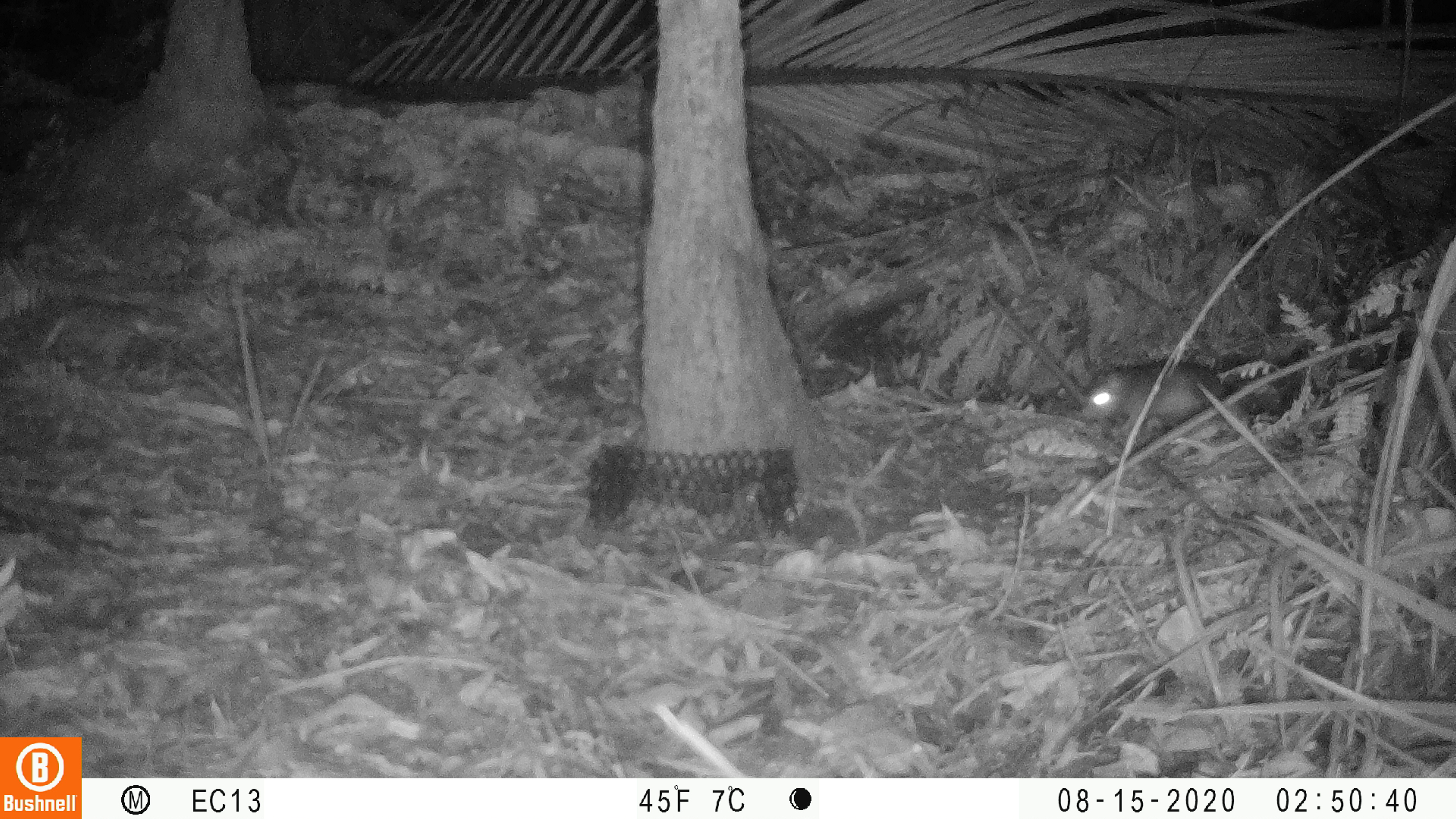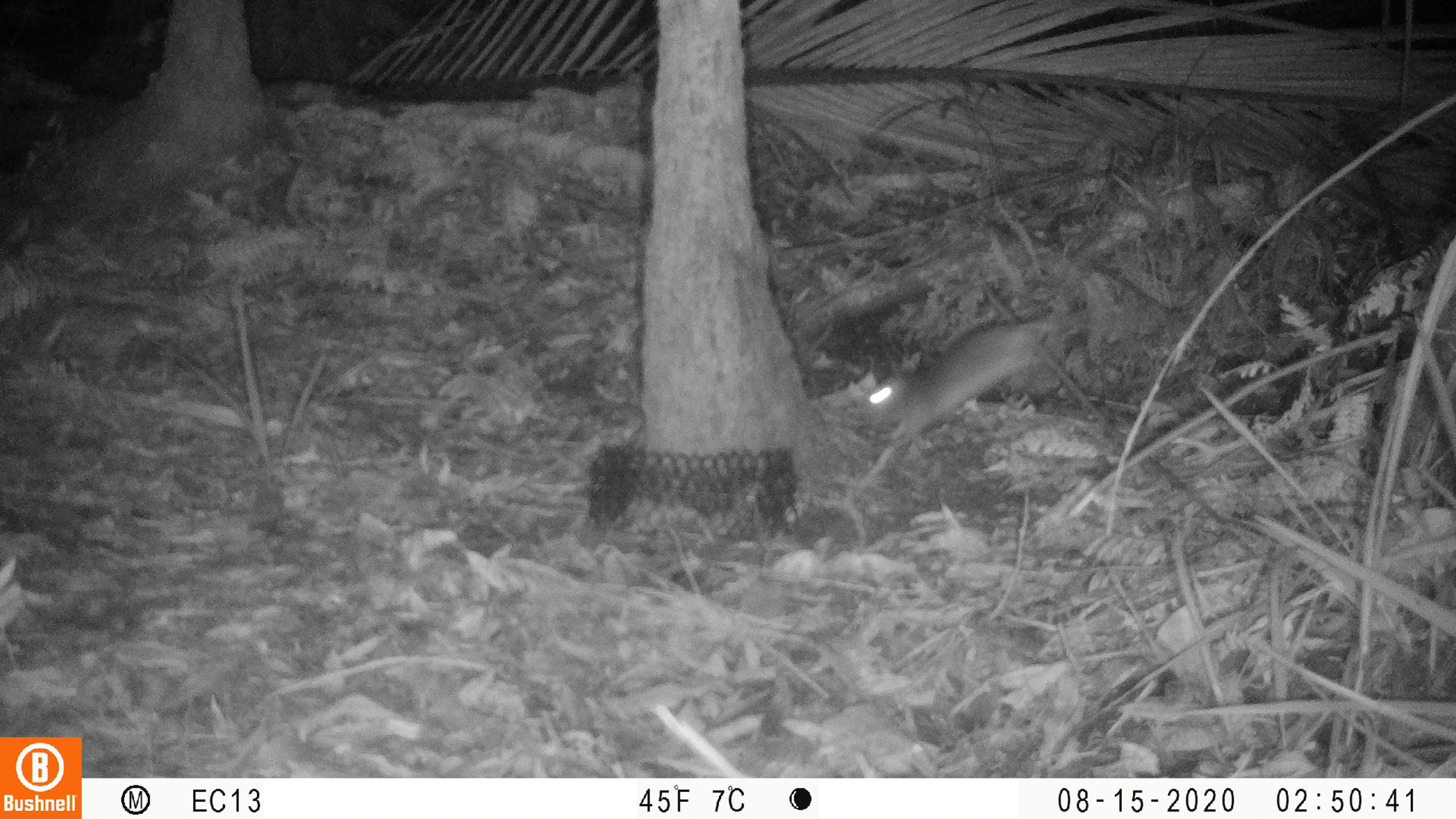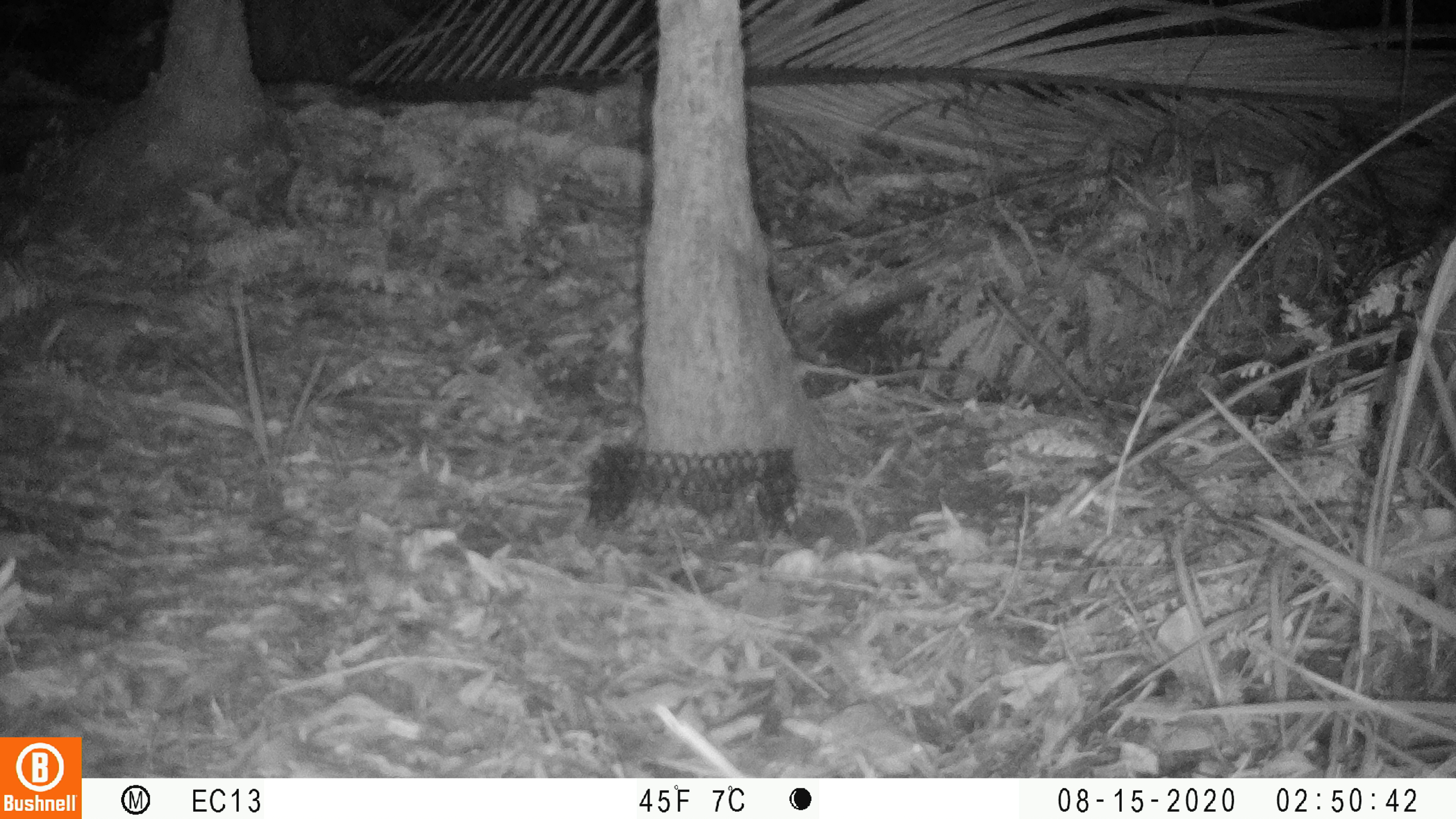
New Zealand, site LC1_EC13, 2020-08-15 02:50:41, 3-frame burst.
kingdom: Animalia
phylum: Chordata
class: Mammalia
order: Rodentia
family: Muridae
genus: Rattus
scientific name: Rattus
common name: rat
Rat (Rattus).